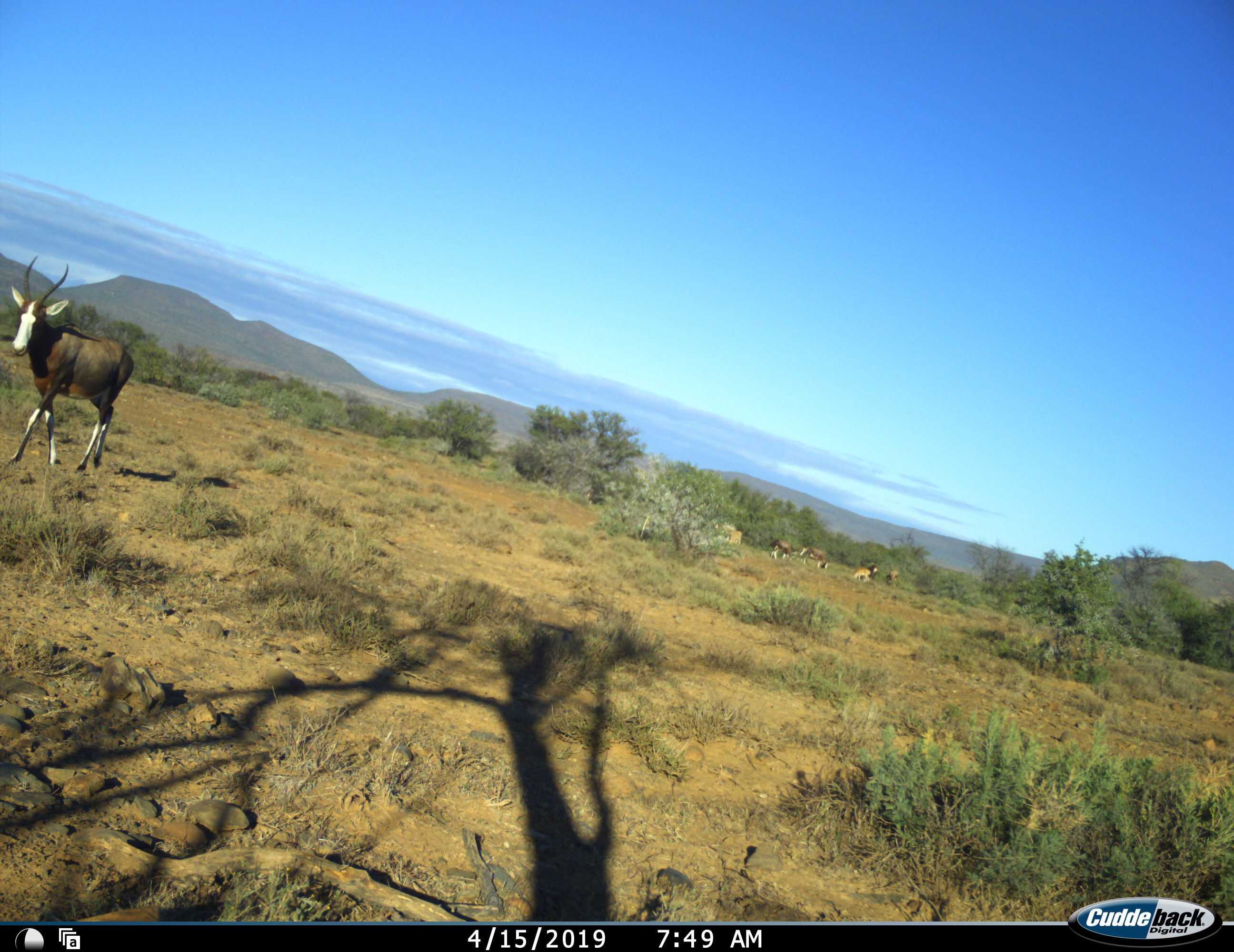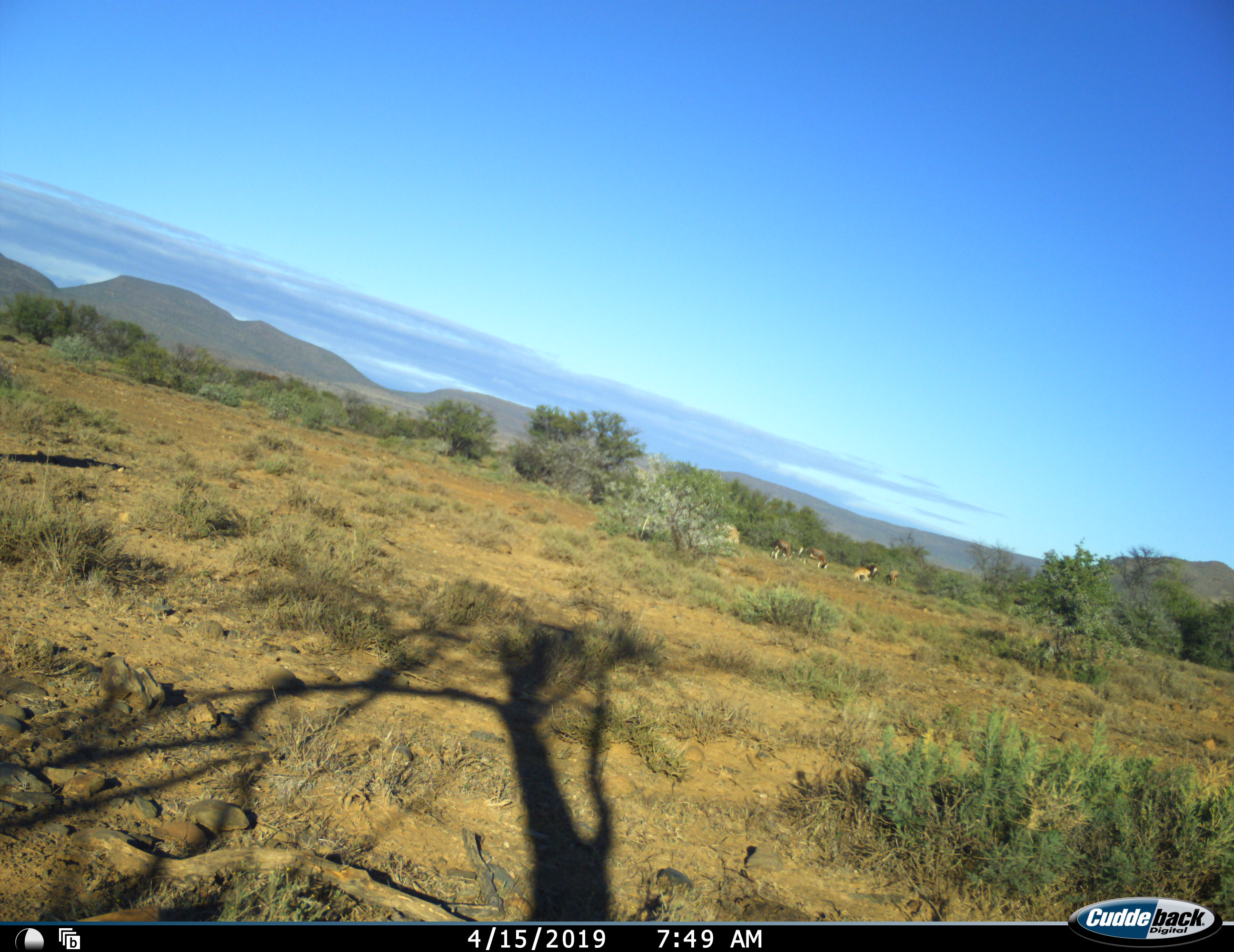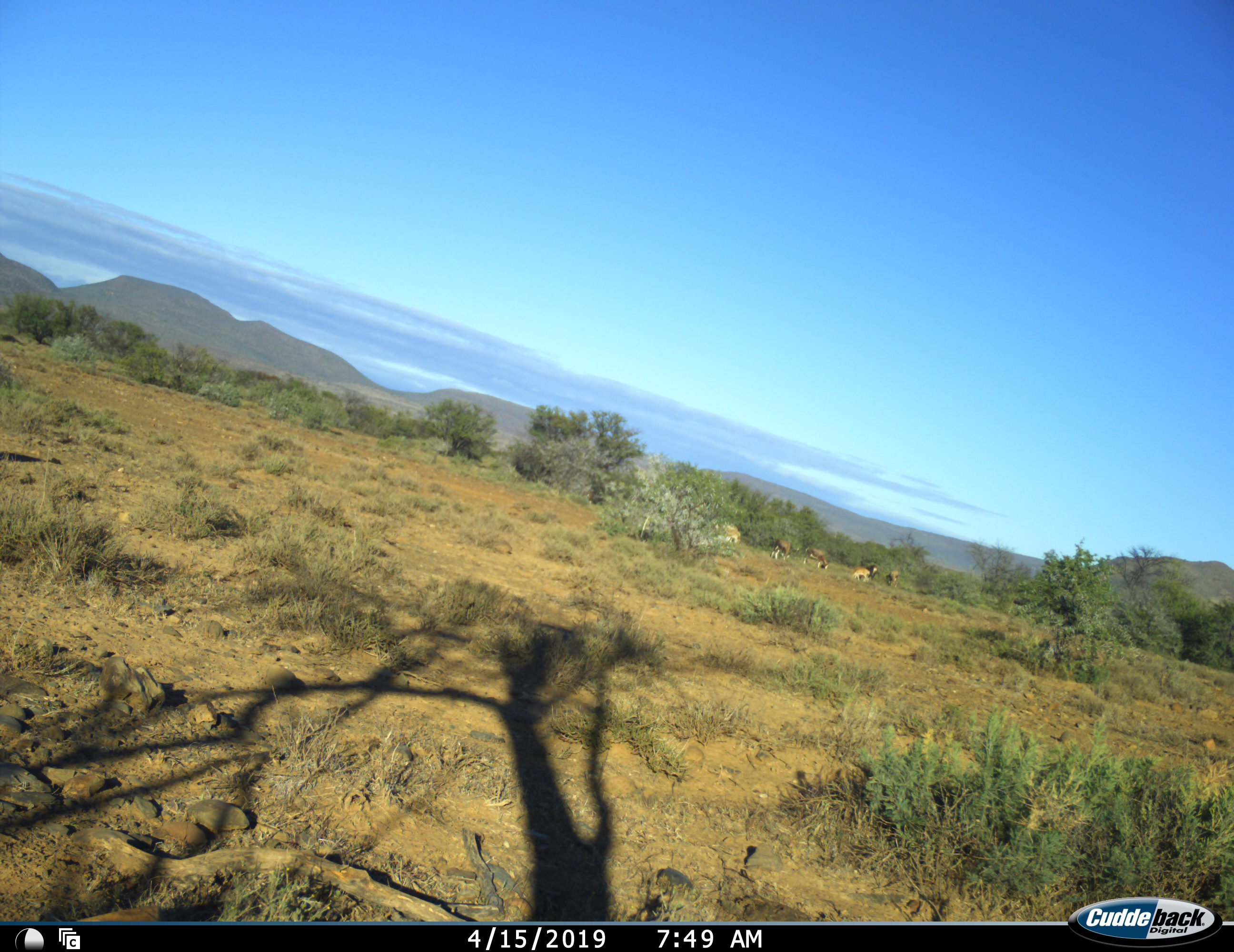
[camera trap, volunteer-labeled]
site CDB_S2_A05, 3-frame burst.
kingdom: Animalia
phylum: Chordata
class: Mammalia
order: Artiodactyla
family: Bovidae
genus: Damaliscus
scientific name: Damaliscus pygargus phillipsi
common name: blesbok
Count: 8.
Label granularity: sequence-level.